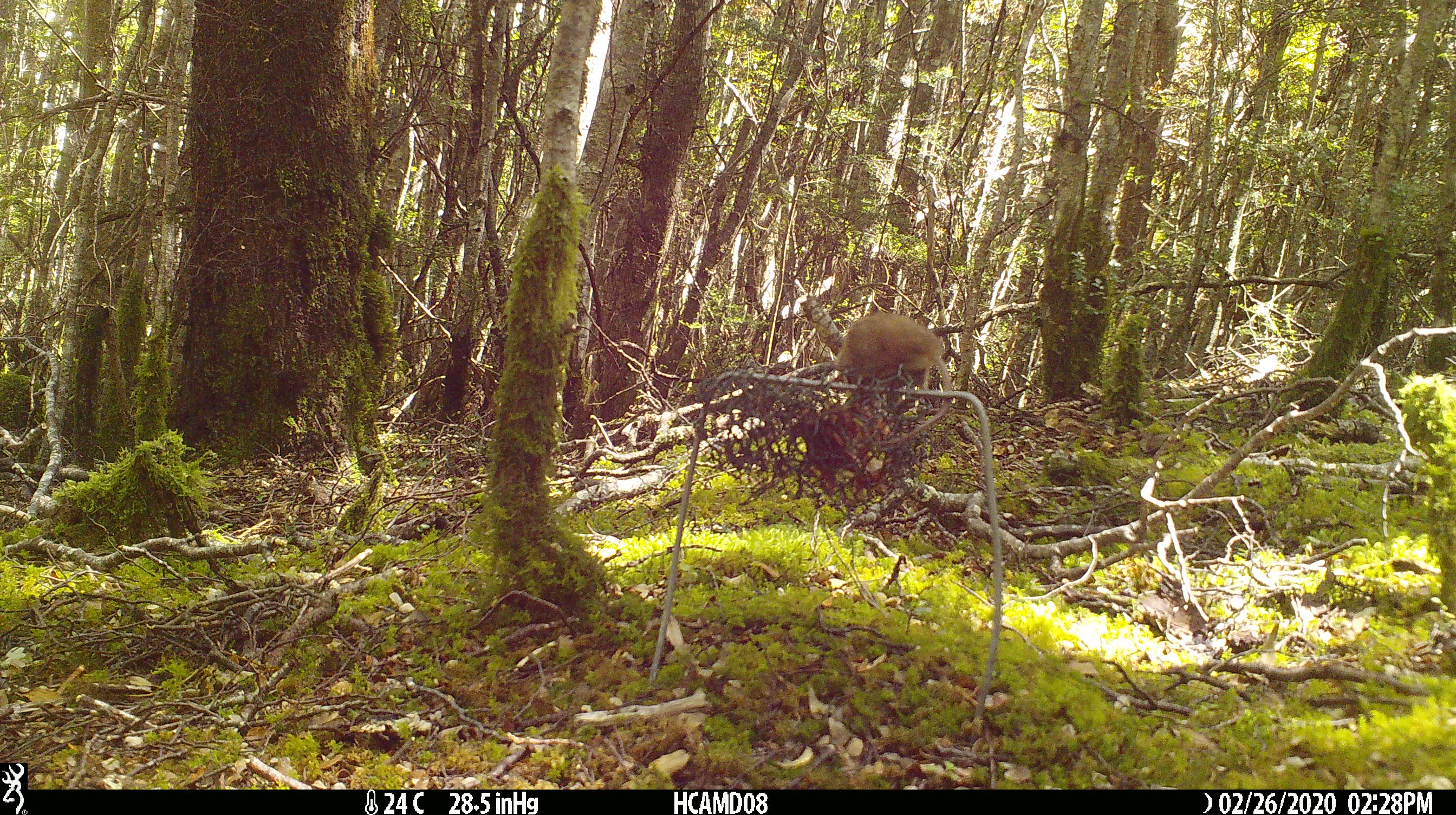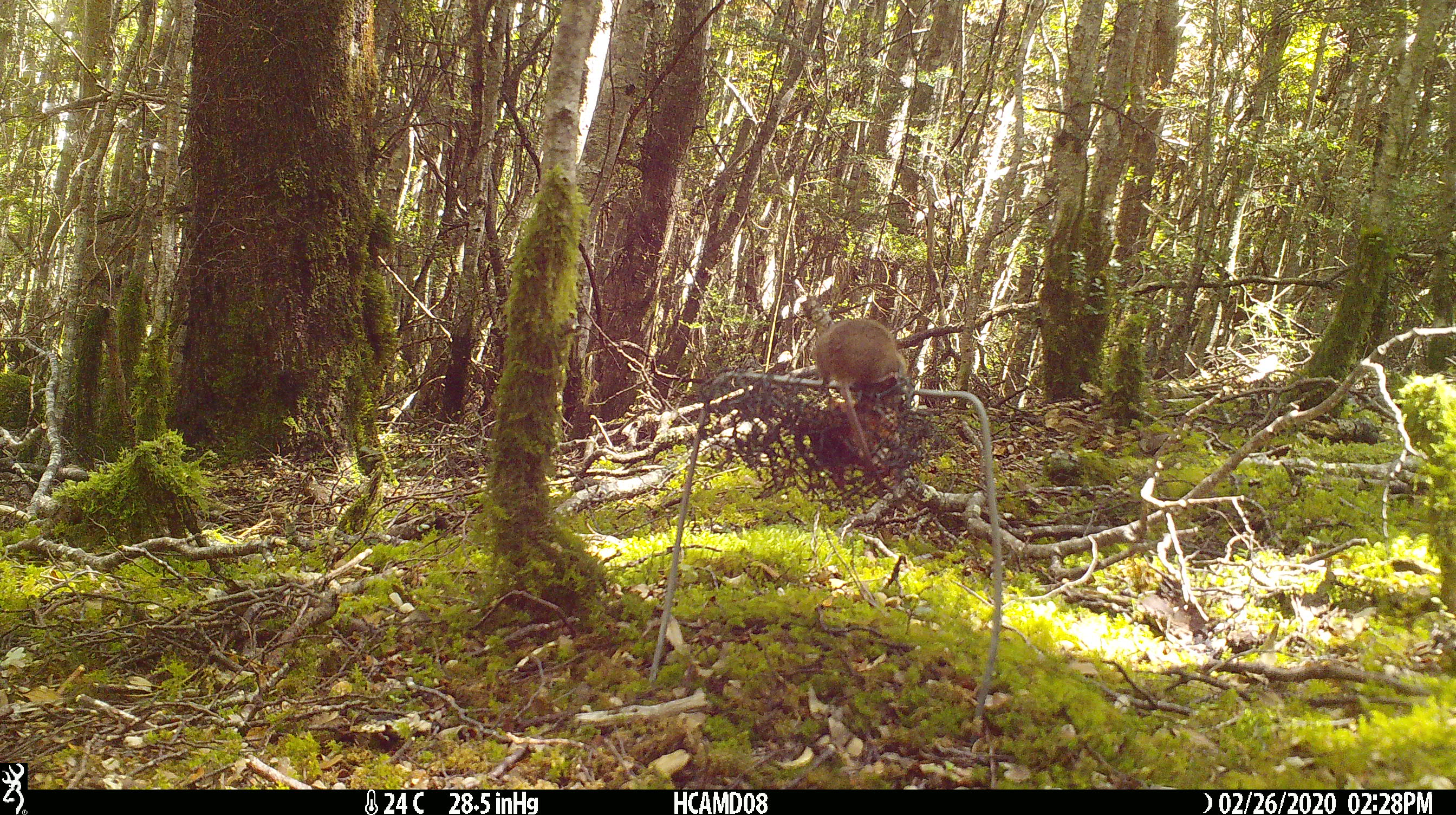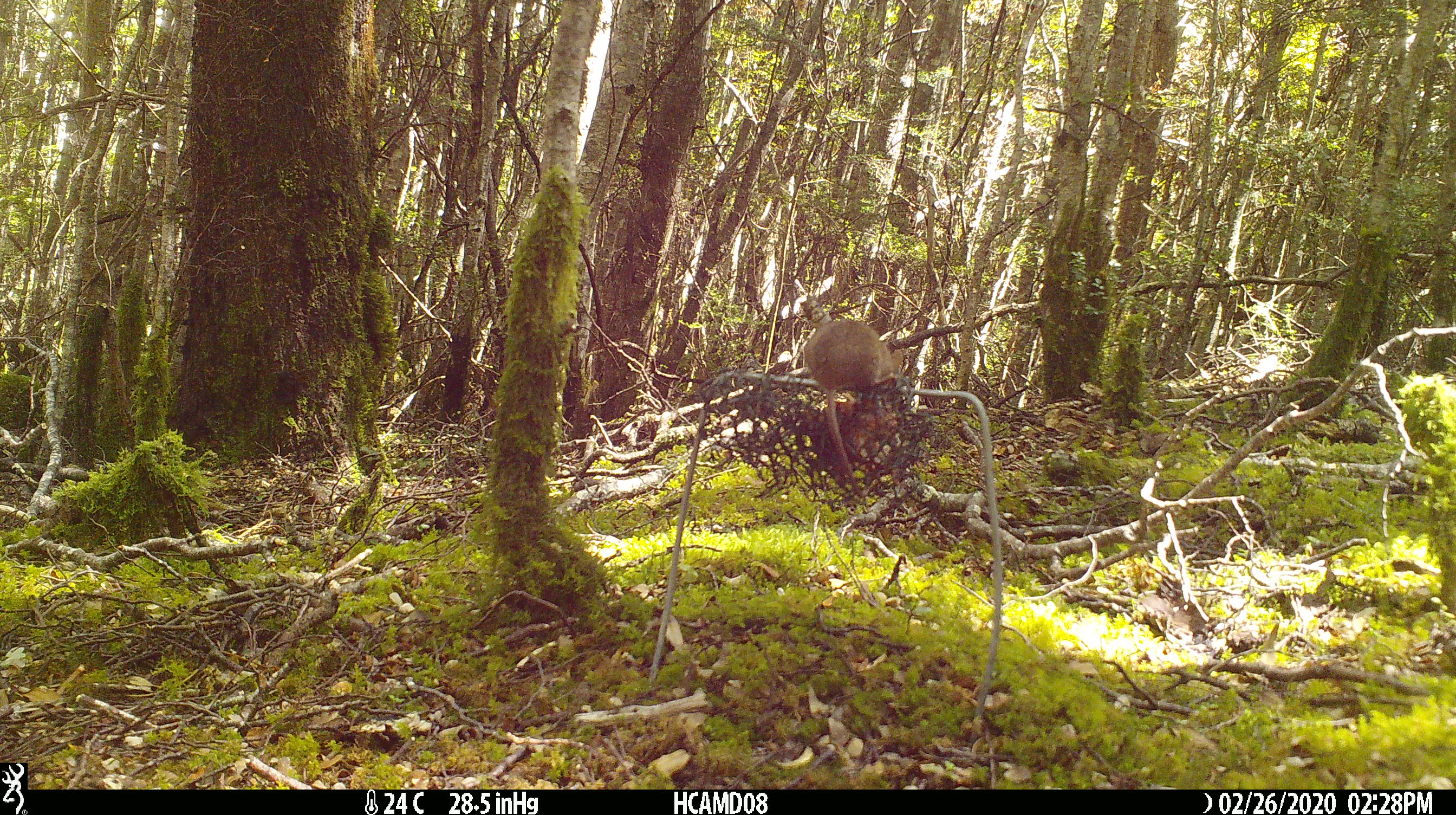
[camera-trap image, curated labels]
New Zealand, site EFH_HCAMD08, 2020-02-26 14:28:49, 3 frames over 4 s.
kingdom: Animalia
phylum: Chordata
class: Mammalia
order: Rodentia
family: Muridae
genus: Mus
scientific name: Mus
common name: mouse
Mouse (Mus).